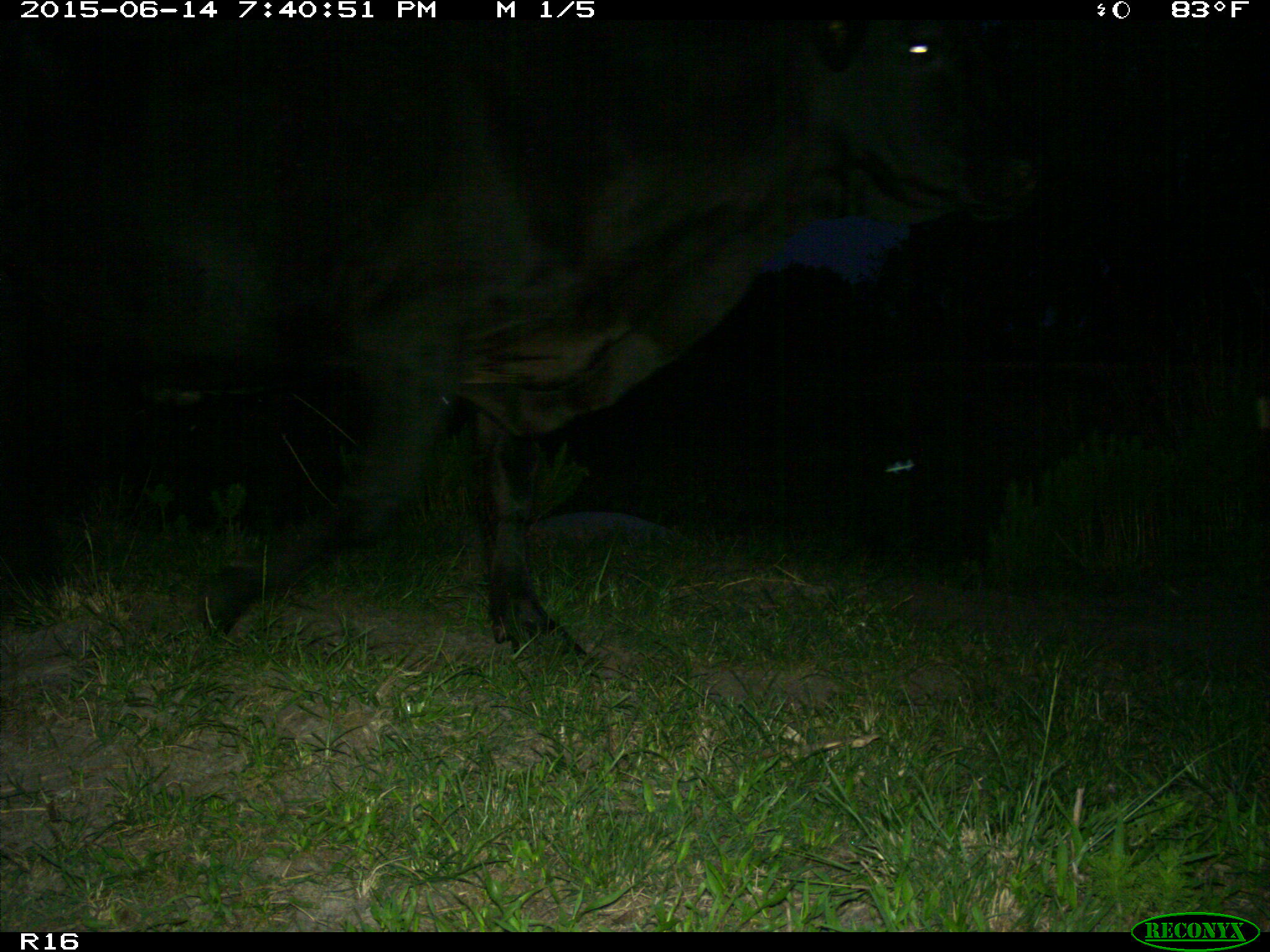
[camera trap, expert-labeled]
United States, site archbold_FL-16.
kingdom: Animalia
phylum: Chordata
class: Mammalia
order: Artiodactyla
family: Bovidae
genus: Bos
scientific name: Bos taurus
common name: domestic cow